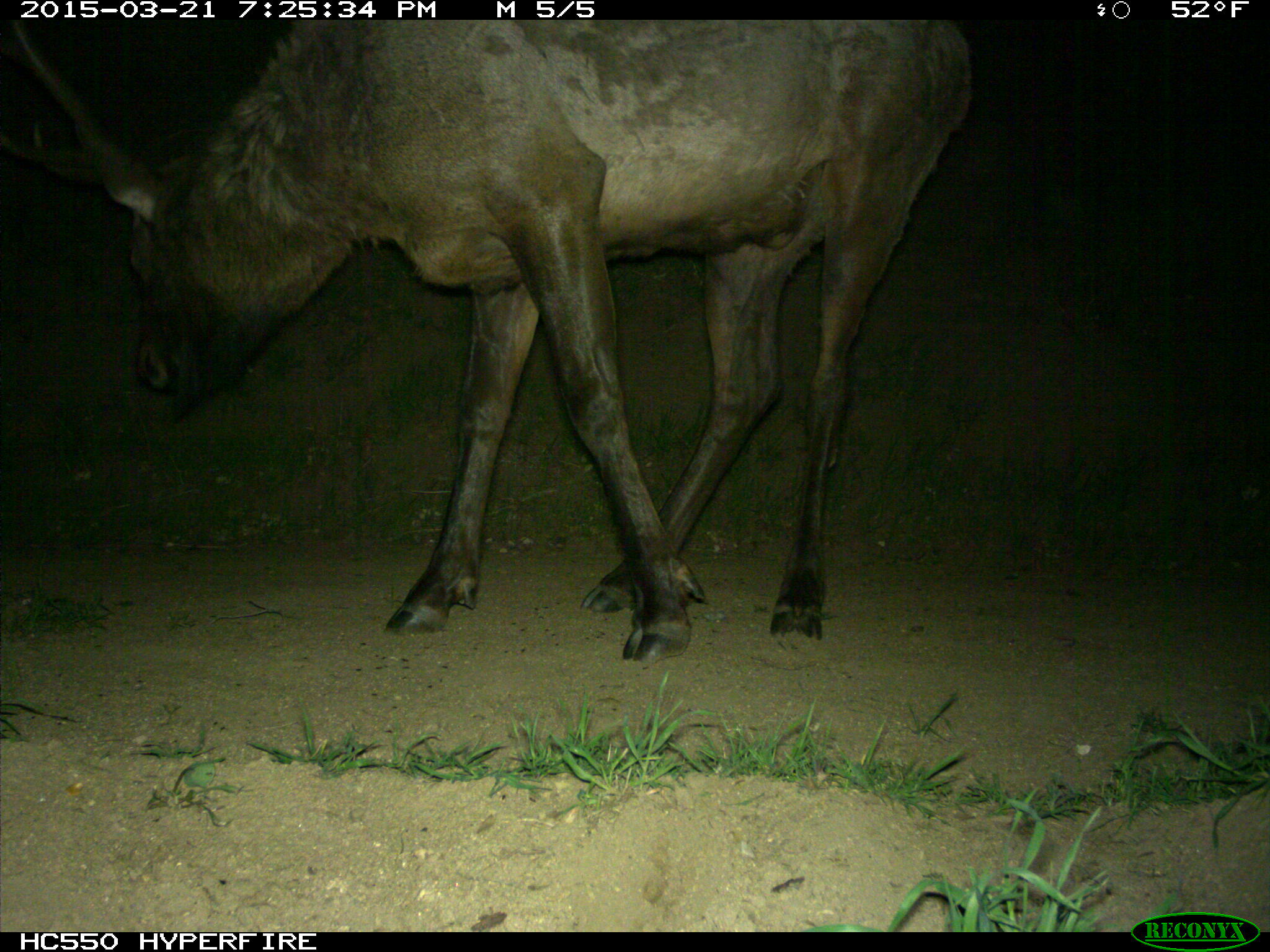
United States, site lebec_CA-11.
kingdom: Animalia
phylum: Chordata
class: Mammalia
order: Artiodactyla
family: Cervidae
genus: Cervus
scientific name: Cervus canadensis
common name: elk